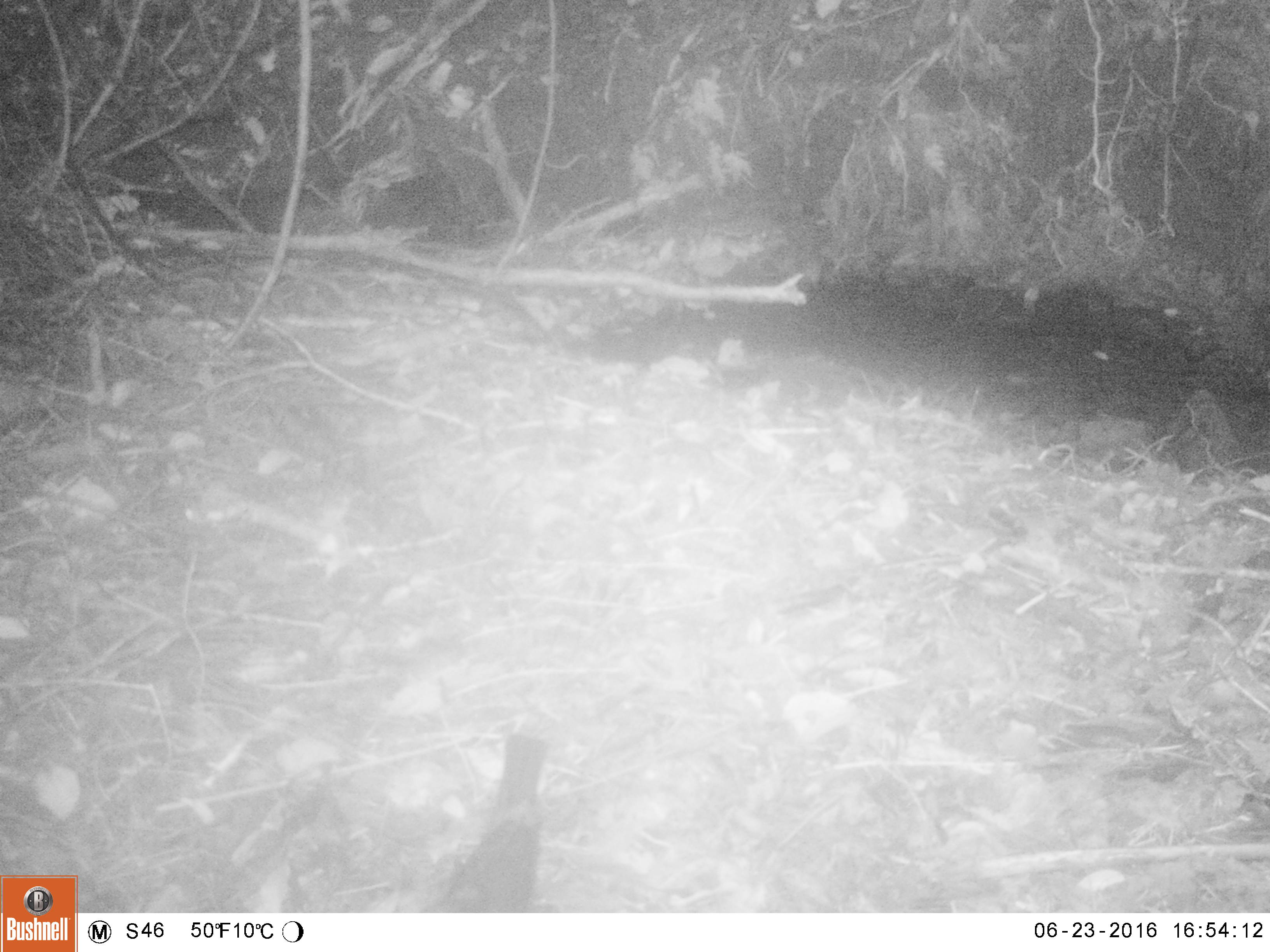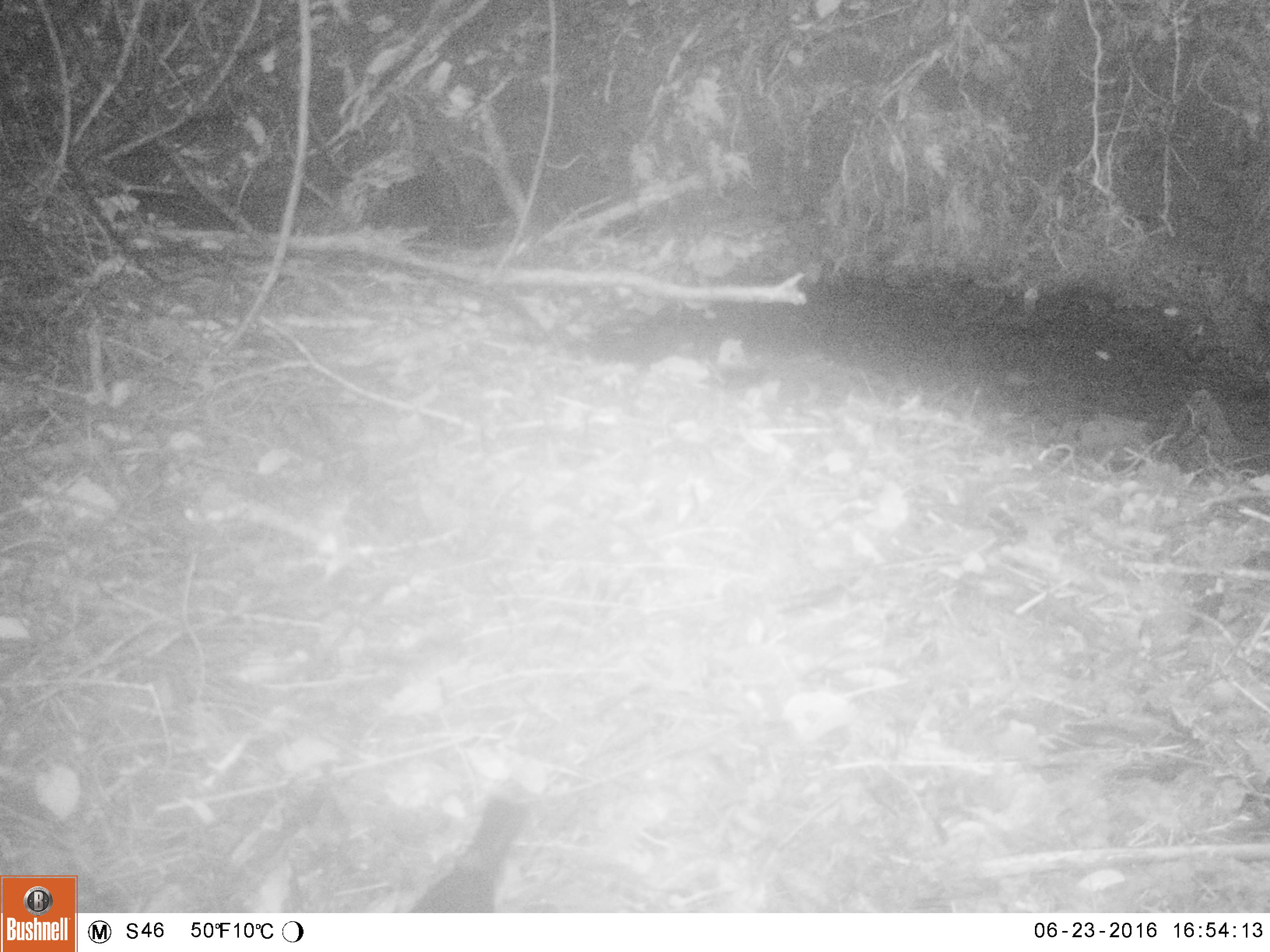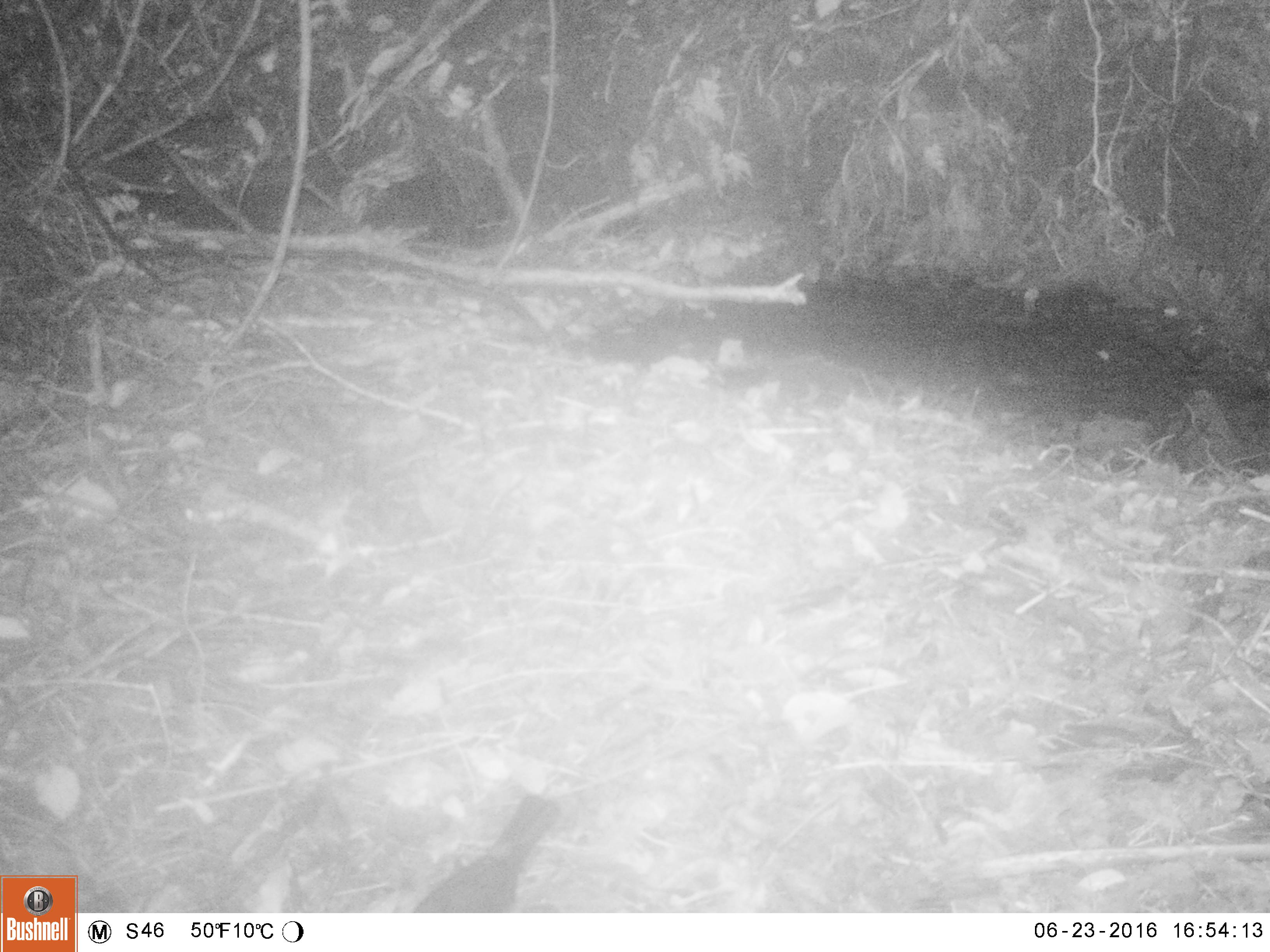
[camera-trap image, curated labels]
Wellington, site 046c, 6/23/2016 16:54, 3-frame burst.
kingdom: Animalia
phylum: Chordata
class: Aves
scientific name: Aves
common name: bird